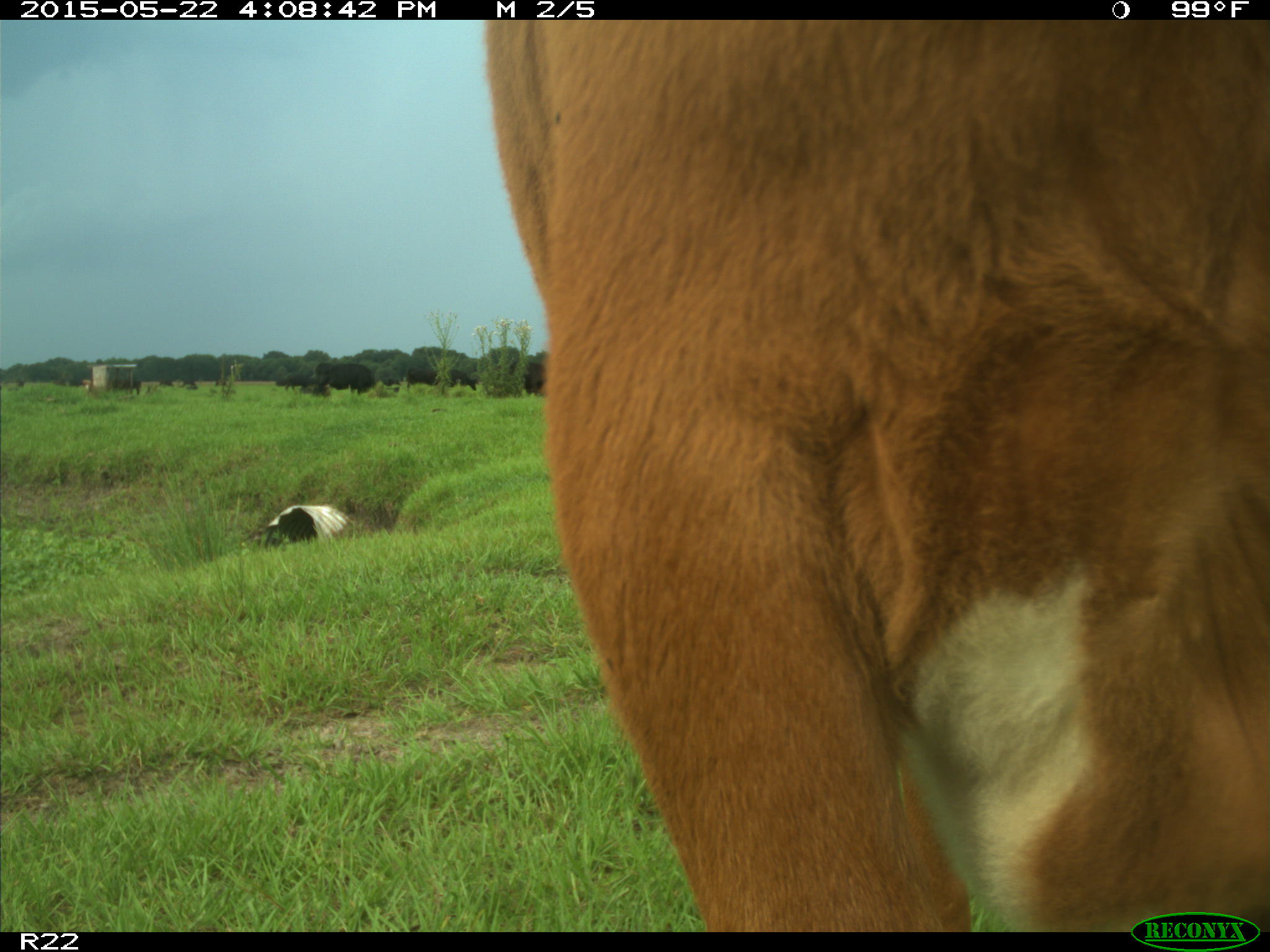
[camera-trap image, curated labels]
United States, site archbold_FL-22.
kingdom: Animalia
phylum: Chordata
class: Mammalia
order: Artiodactyla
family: Bovidae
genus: Bos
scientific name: Bos taurus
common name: domestic cow